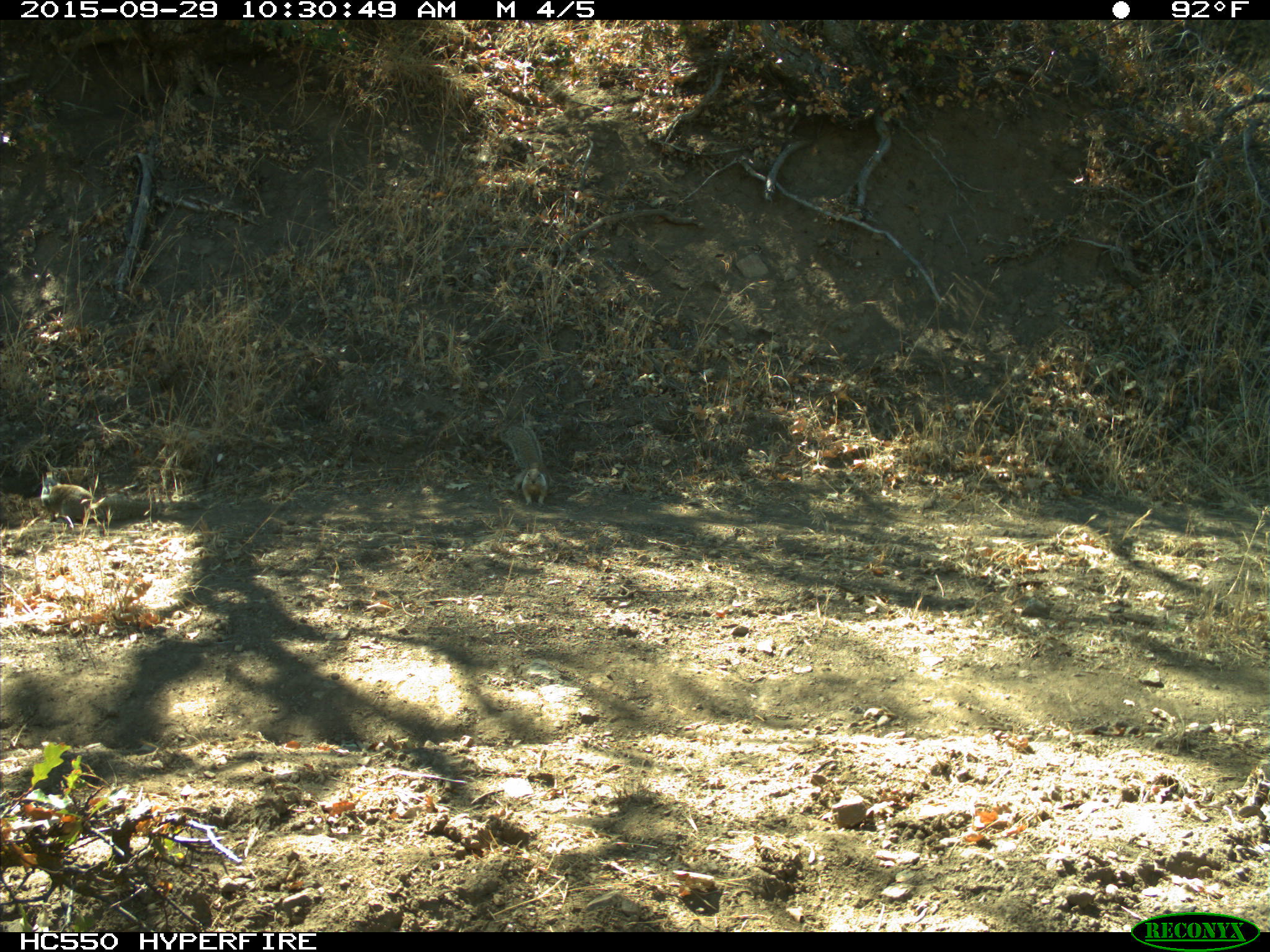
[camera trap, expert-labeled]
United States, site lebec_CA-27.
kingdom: Animalia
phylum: Chordata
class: Mammalia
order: Rodentia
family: Sciuridae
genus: Otospermophilus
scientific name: Otospermophilus beecheyi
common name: california ground squirrel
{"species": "Otospermophilus beecheyi (california ground squirrel)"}